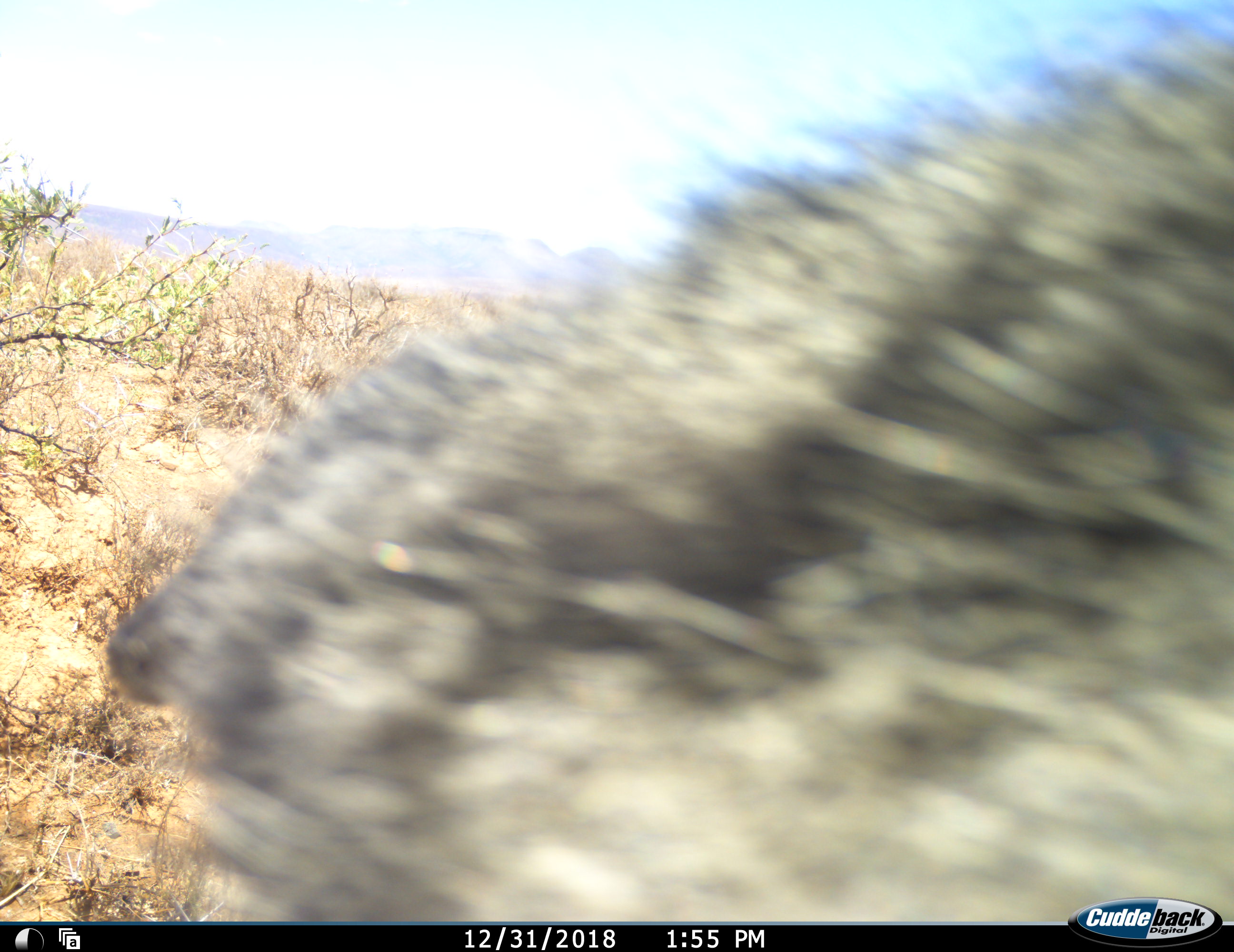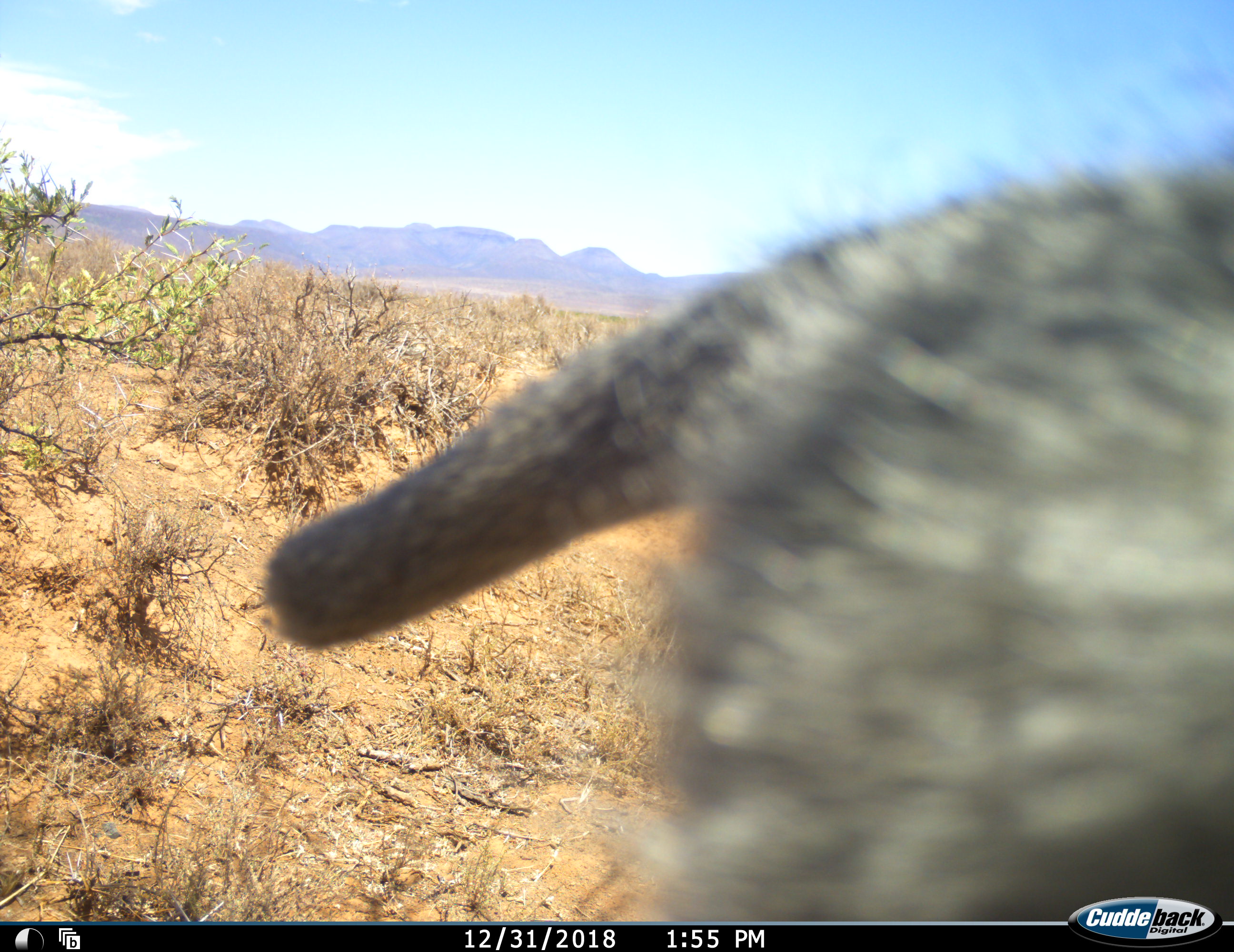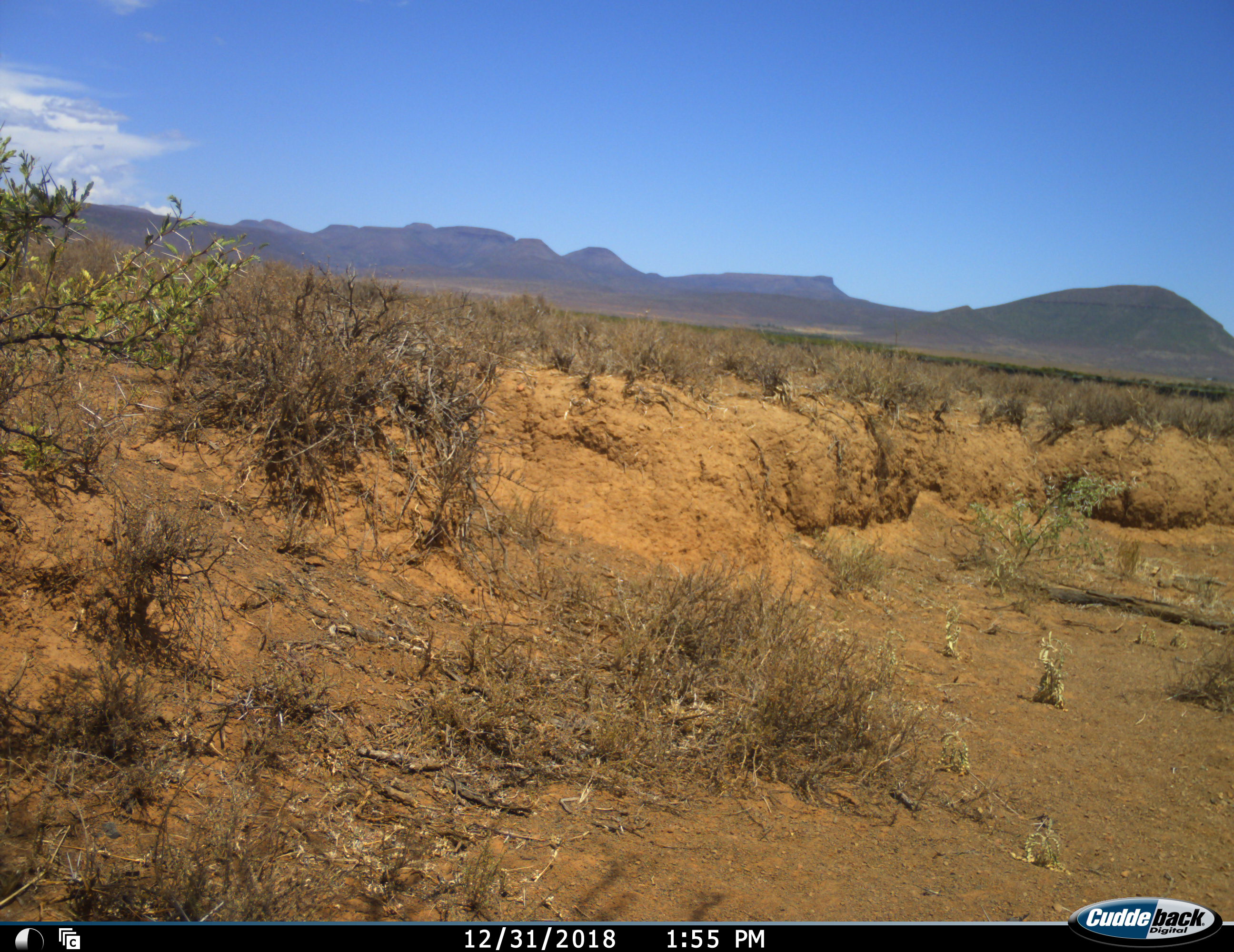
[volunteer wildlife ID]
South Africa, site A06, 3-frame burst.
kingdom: Animalia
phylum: Chordata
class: Mammalia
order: Primates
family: Cercopithecidae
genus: Papio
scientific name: Papio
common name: baboon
Baboon (Papio), count 1. Behavior (volunteer vote fractions): standing 0%, resting 0%, moving 80%, interacting 20%. Young present (vote fraction): 0%. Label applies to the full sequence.